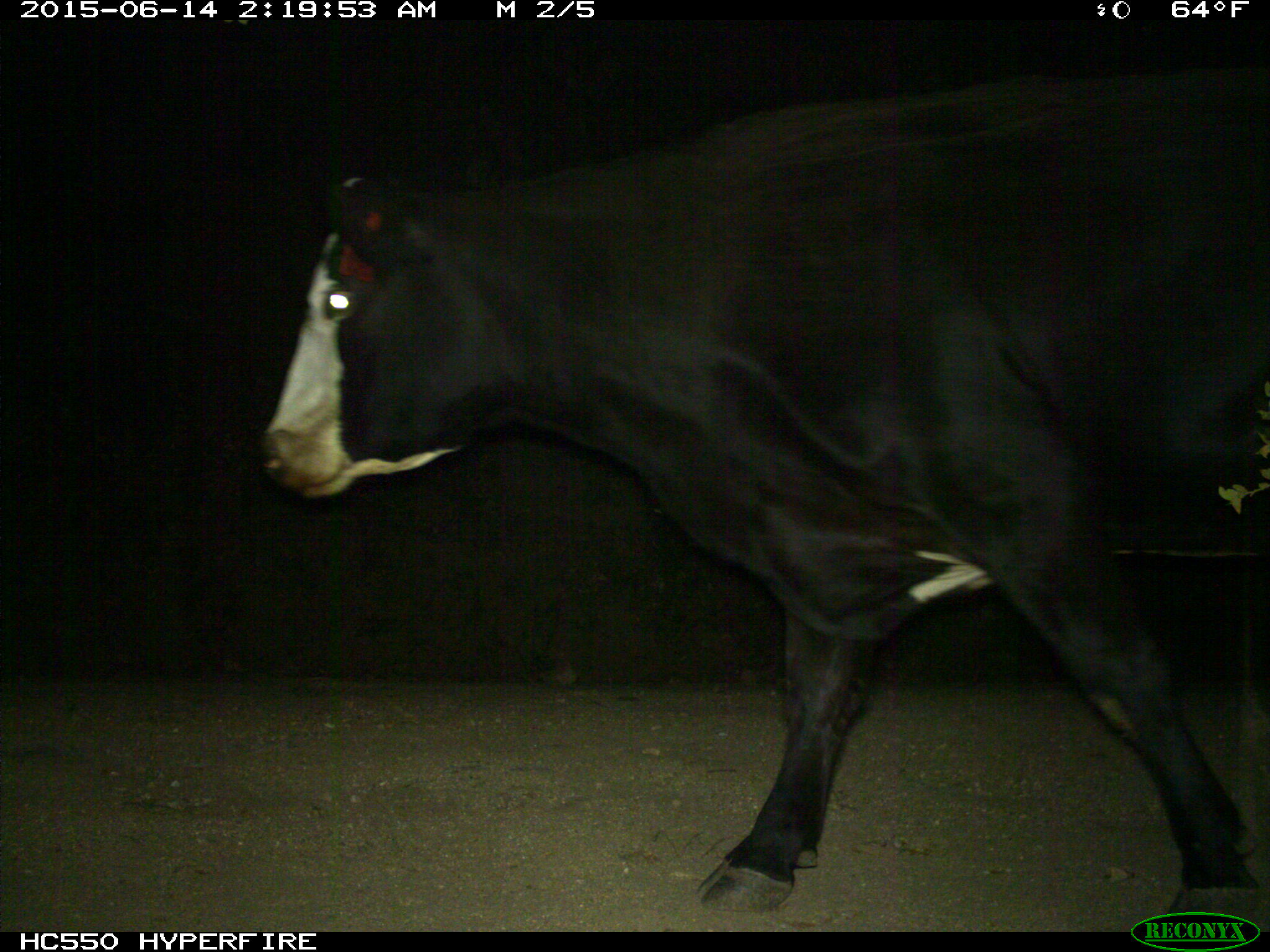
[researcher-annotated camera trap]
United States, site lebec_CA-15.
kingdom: Animalia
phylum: Chordata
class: Mammalia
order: Artiodactyla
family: Bovidae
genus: Bos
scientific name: Bos taurus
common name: domestic cow